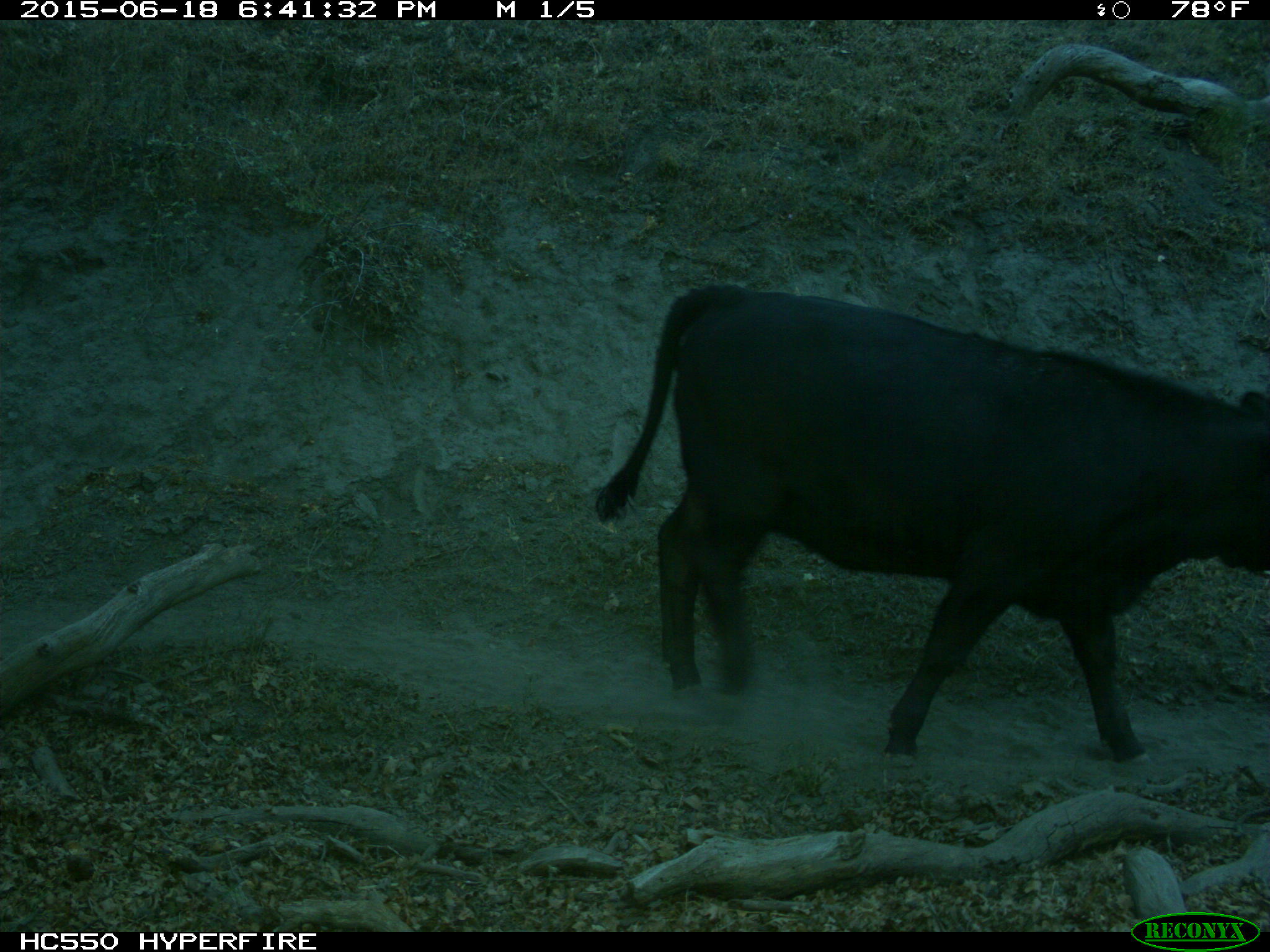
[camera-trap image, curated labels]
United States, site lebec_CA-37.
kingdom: Animalia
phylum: Chordata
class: Mammalia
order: Artiodactyla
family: Bovidae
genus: Bos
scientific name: Bos taurus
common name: domestic cow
Bos taurus (domestic cow).